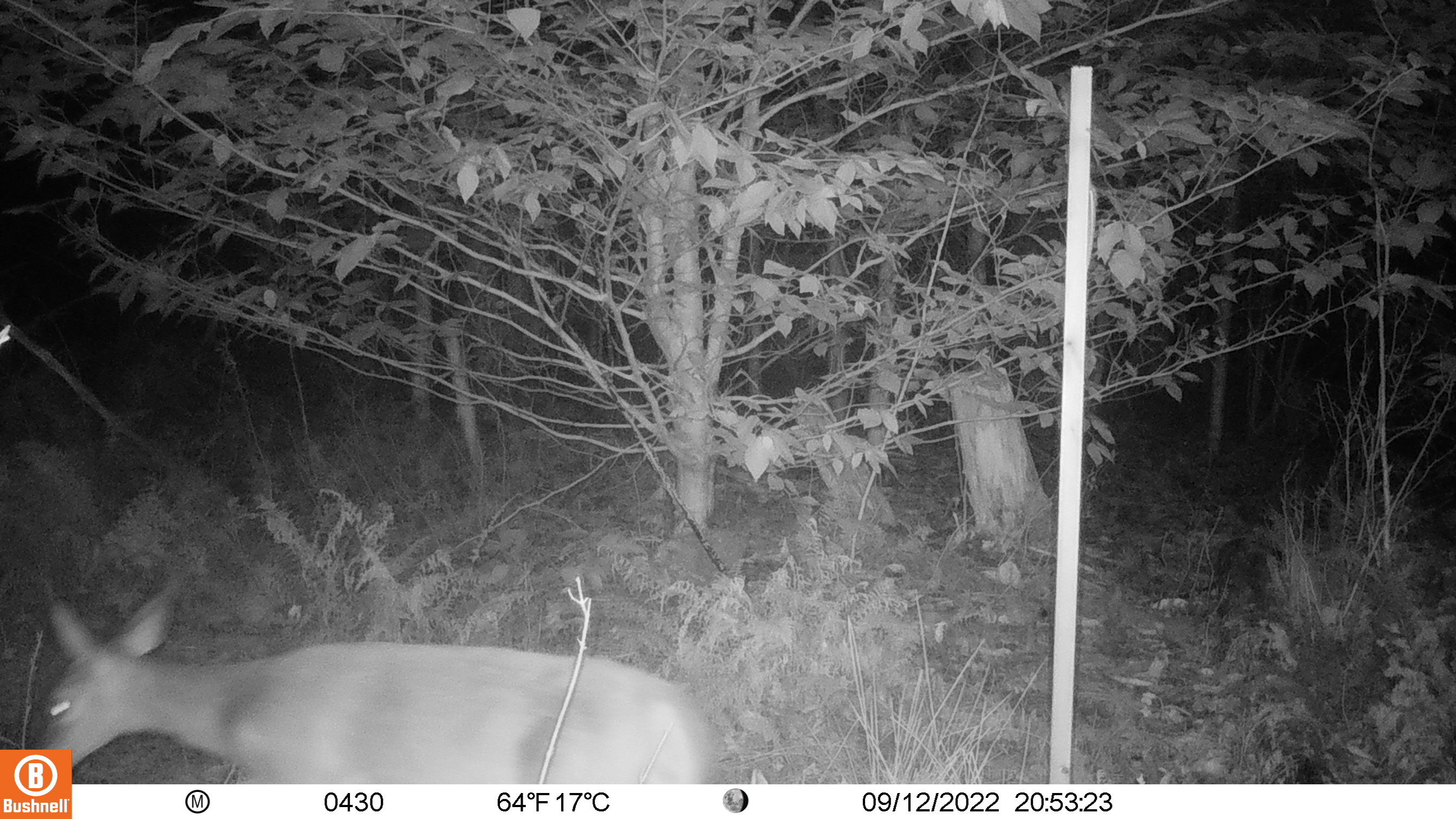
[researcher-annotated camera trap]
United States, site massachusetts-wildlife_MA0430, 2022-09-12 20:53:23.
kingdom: Animalia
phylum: Chordata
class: Mammalia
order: Artiodactyla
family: Cervidae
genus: Odocoileus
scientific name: Odocoileus virginianus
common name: white-tailed deer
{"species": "white-tailed deer (Odocoileus virginianus)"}